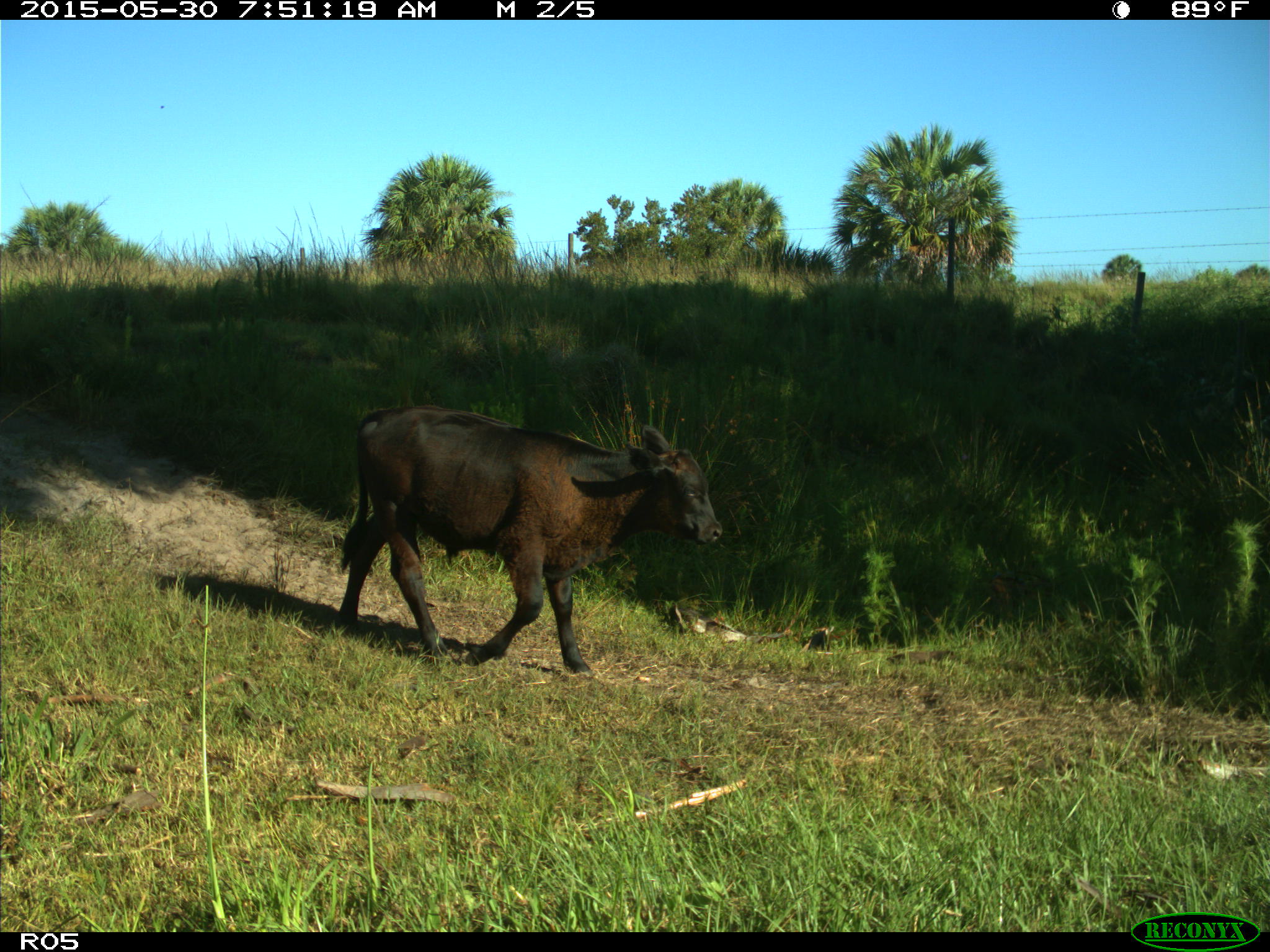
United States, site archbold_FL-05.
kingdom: Animalia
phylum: Chordata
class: Mammalia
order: Artiodactyla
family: Bovidae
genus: Bos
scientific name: Bos taurus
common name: domestic cow